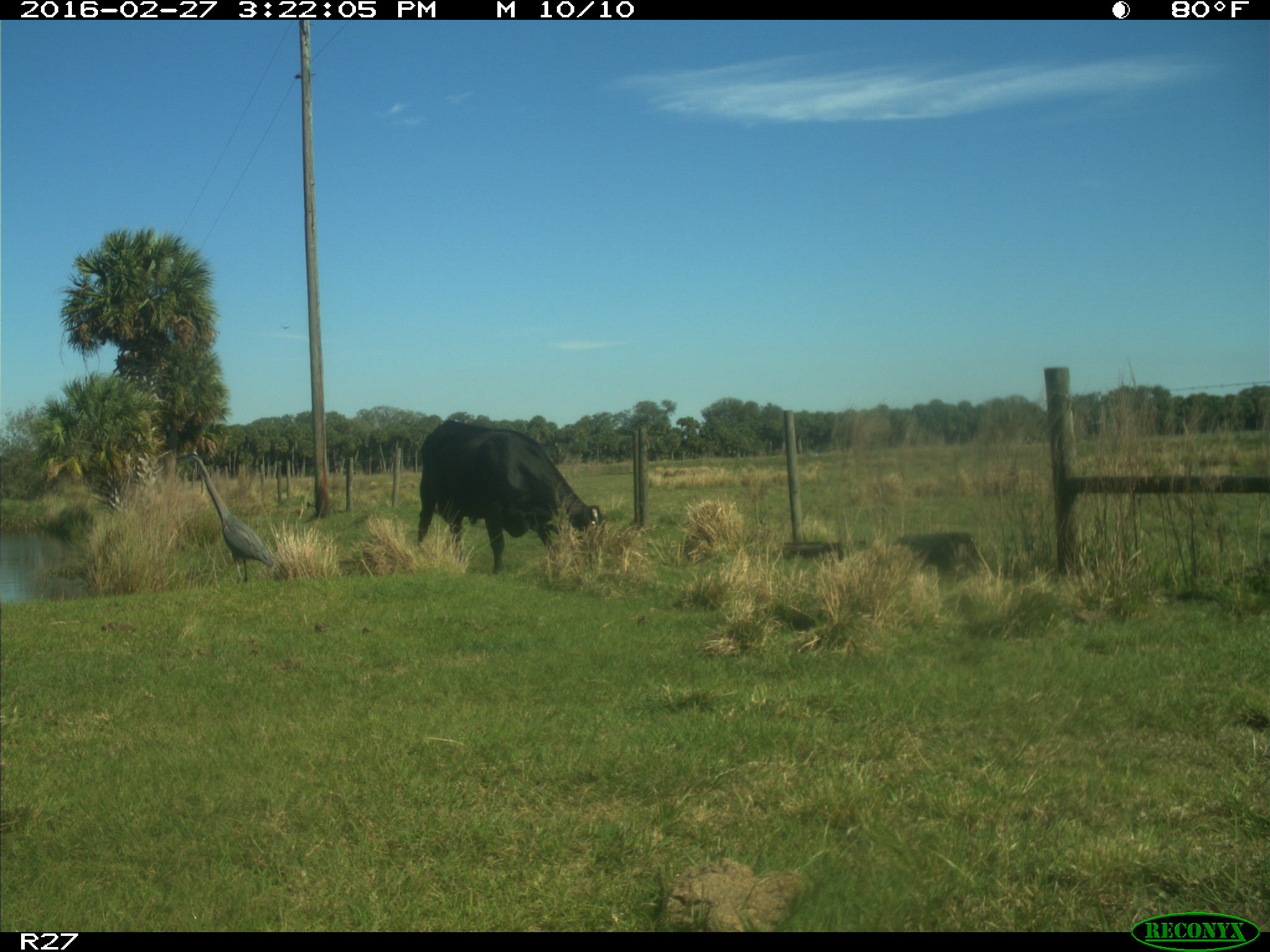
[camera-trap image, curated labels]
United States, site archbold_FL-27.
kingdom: Animalia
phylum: Chordata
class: Mammalia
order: Artiodactyla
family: Bovidae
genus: Bos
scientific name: Bos taurus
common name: domestic cow